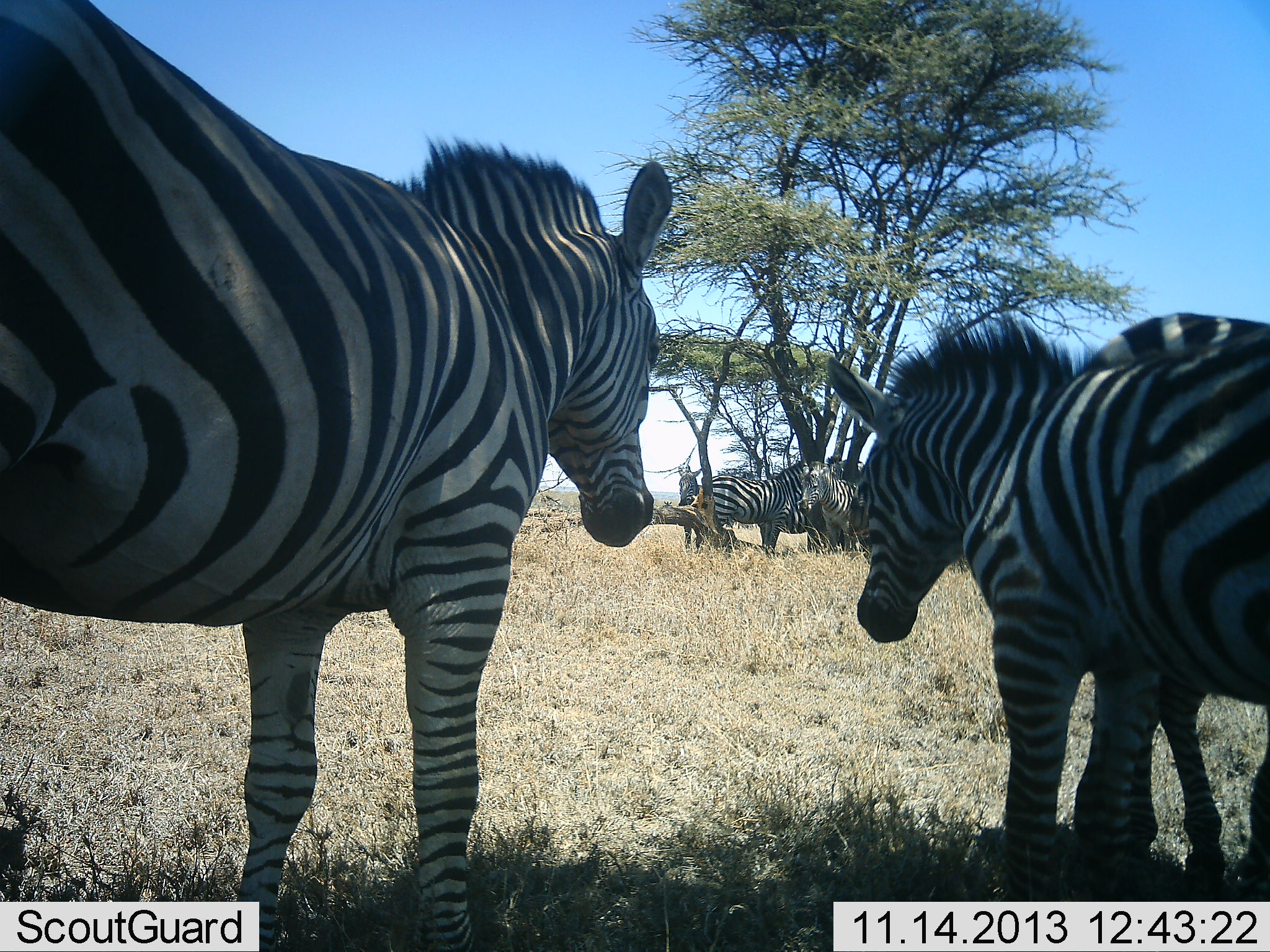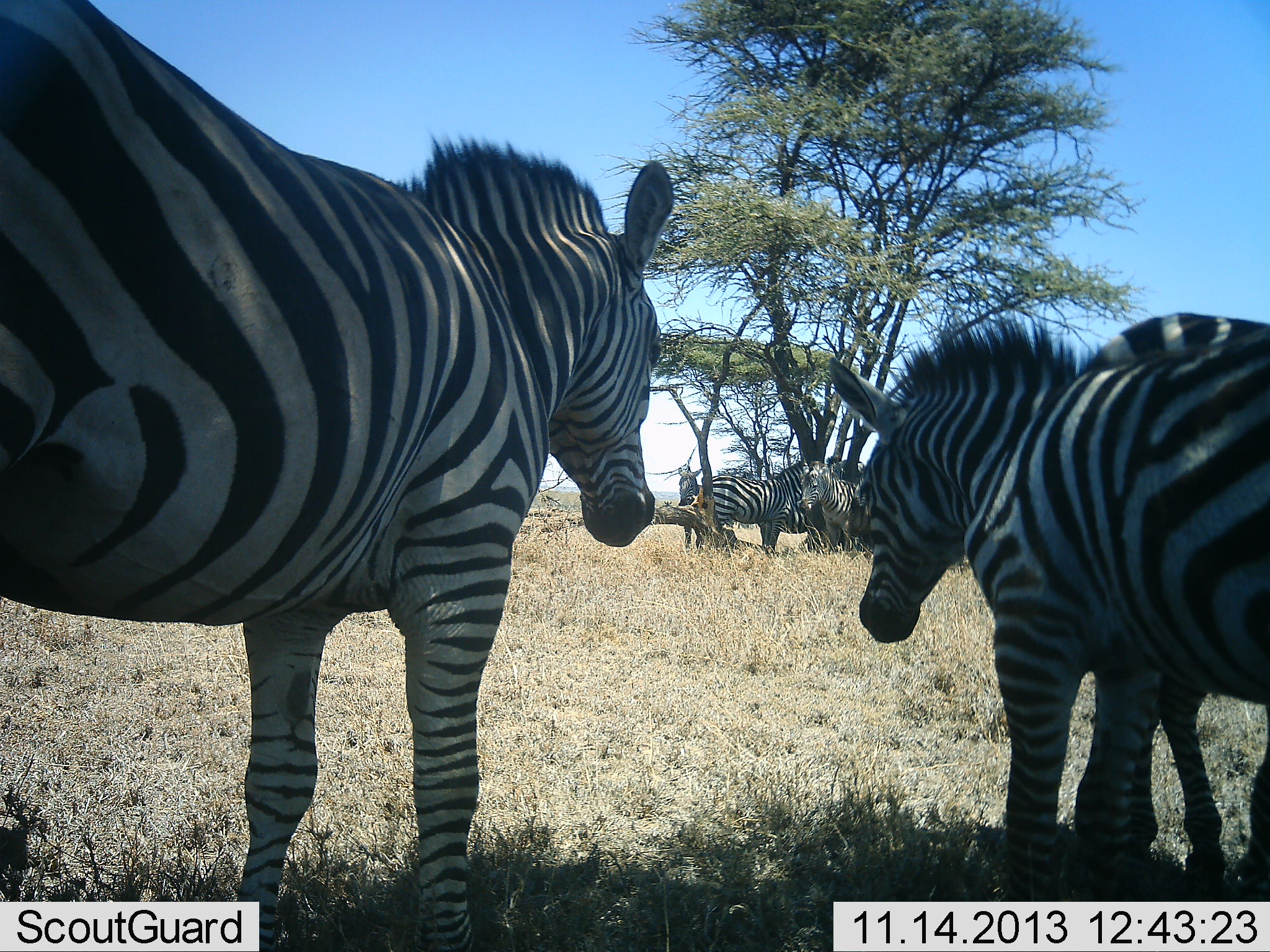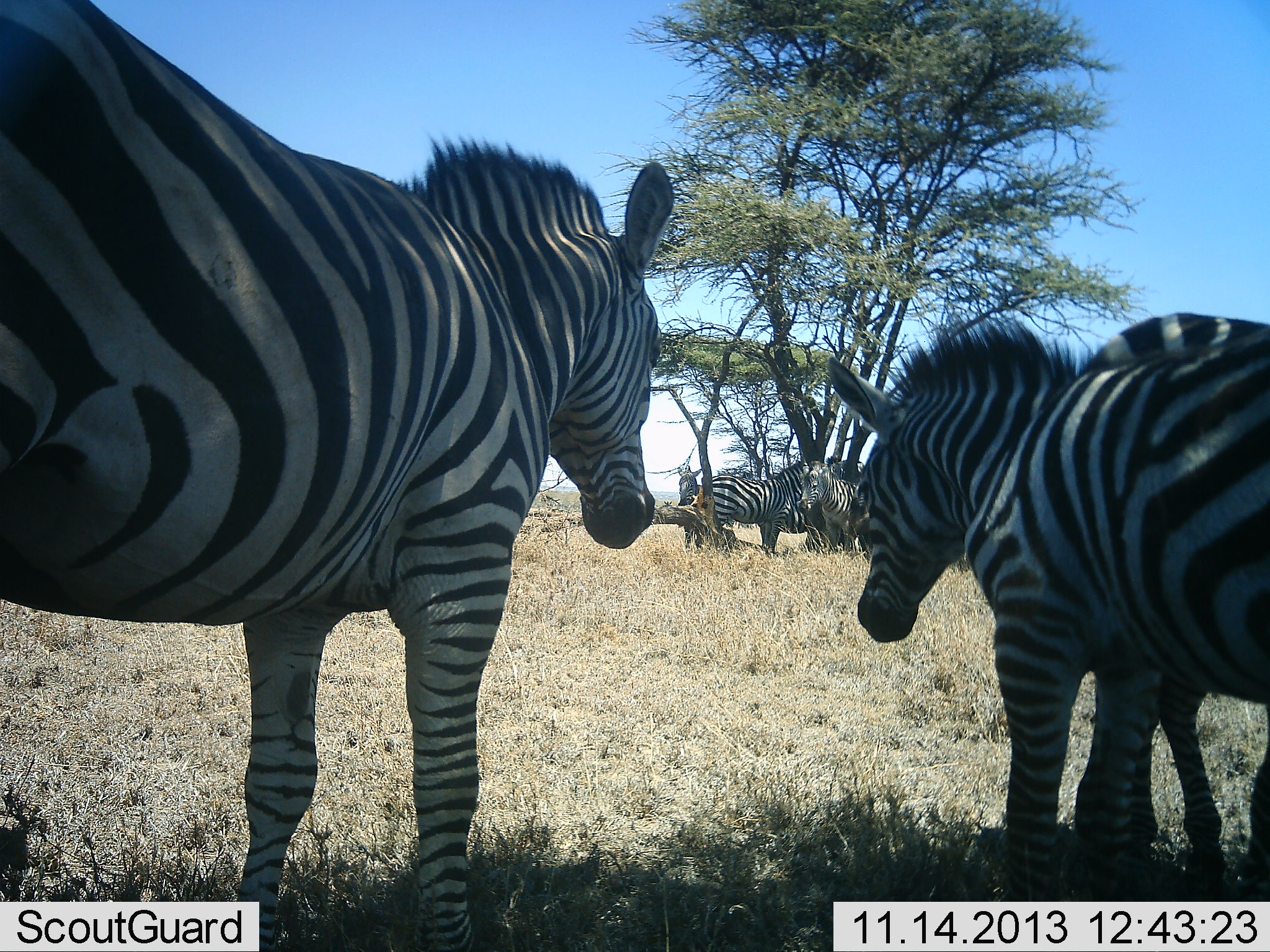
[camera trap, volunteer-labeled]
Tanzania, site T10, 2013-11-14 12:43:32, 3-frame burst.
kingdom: Animalia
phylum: Chordata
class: Mammalia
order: Perissodactyla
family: Equidae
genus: Equus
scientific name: Equus quagga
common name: plains zebra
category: zebra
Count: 6.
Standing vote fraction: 89%.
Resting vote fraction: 13%.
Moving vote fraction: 5%.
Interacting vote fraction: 0%.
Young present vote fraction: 8%.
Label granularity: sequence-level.